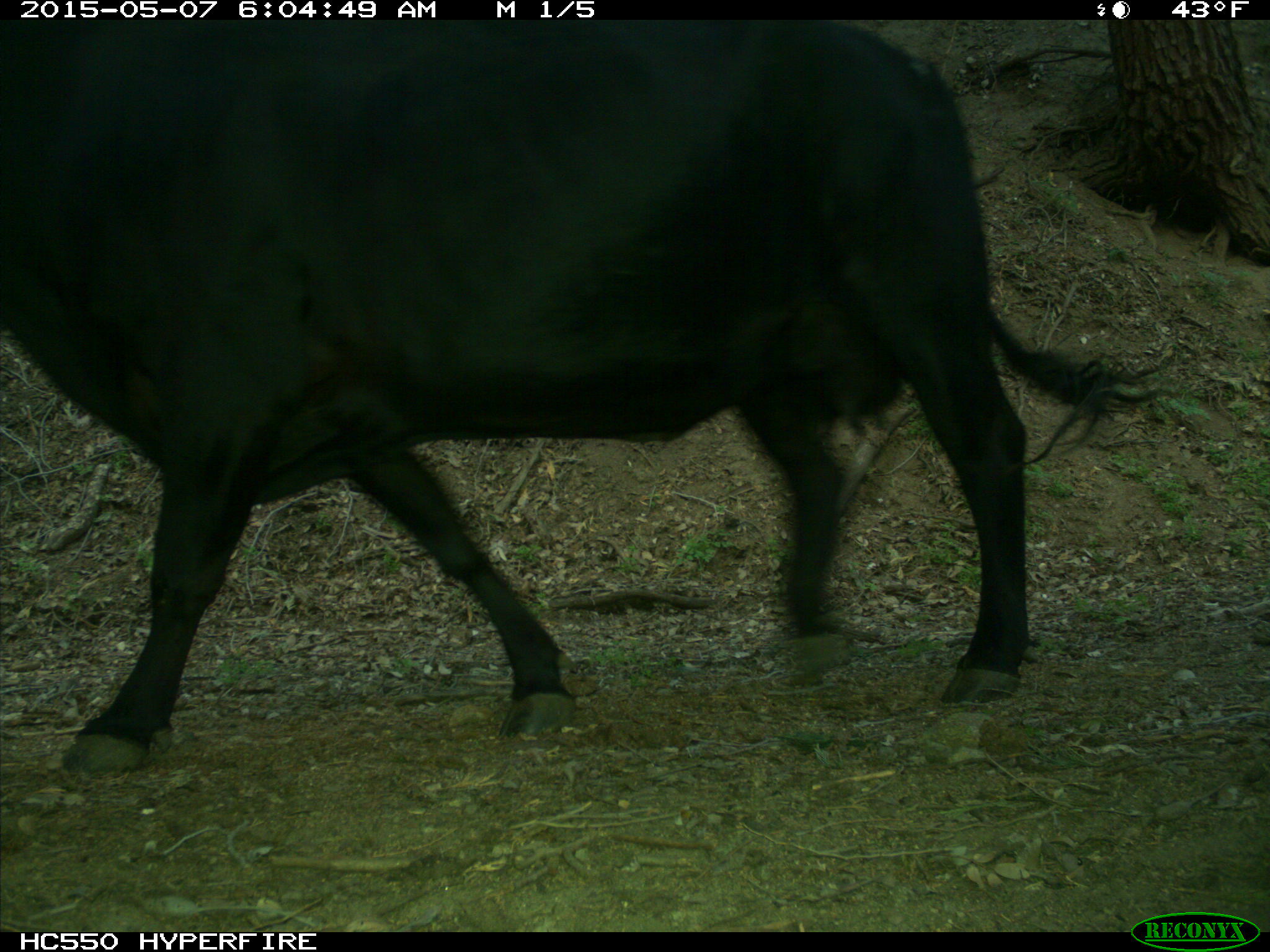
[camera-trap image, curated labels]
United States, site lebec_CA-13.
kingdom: Animalia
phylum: Chordata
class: Mammalia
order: Artiodactyla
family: Bovidae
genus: Bos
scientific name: Bos taurus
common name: domestic cow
Bos taurus (domestic cow).